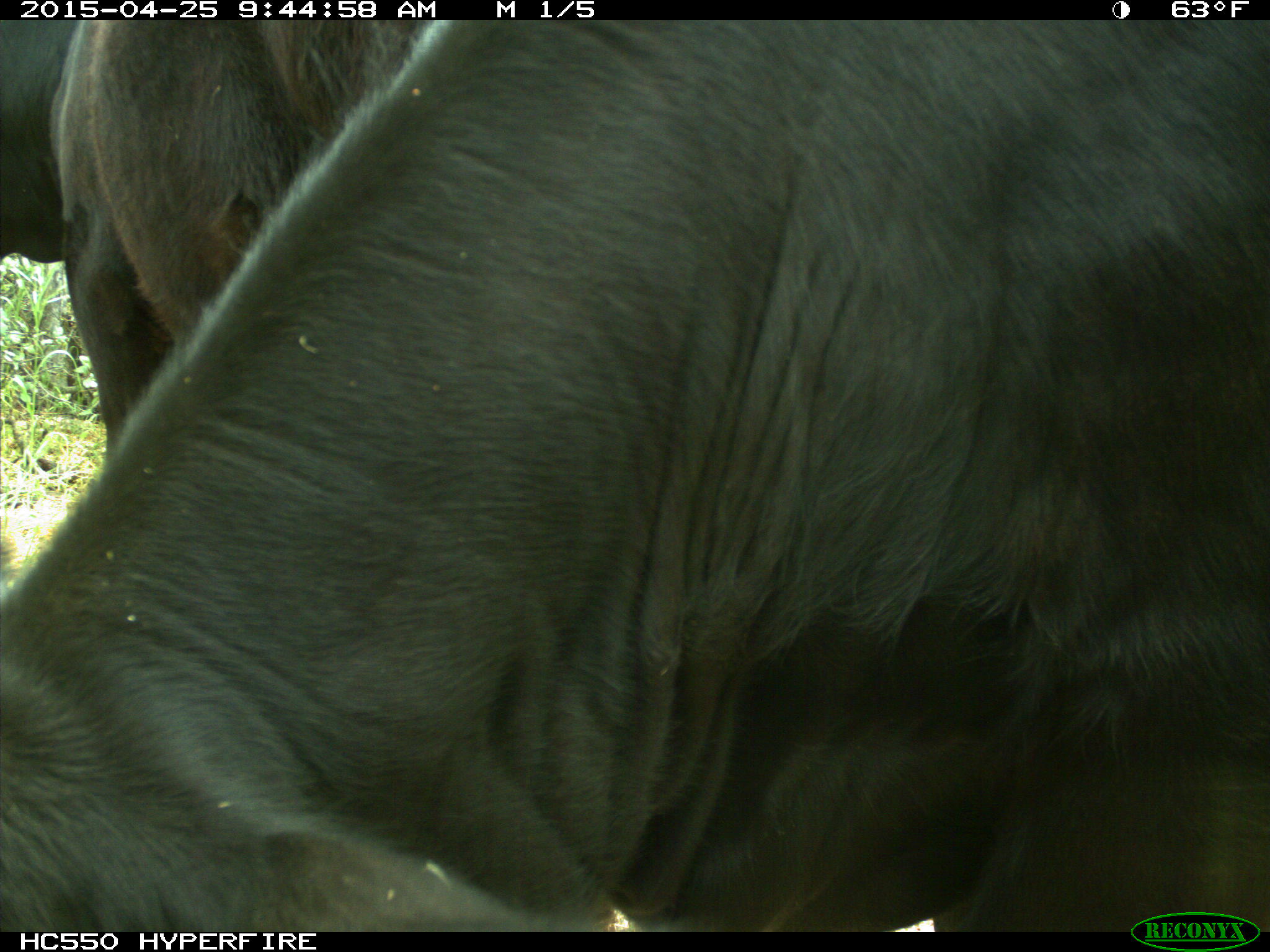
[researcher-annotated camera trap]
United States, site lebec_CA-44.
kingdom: Animalia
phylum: Chordata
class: Mammalia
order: Artiodactyla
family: Suidae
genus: Sus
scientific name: Sus scrofa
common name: wild boar